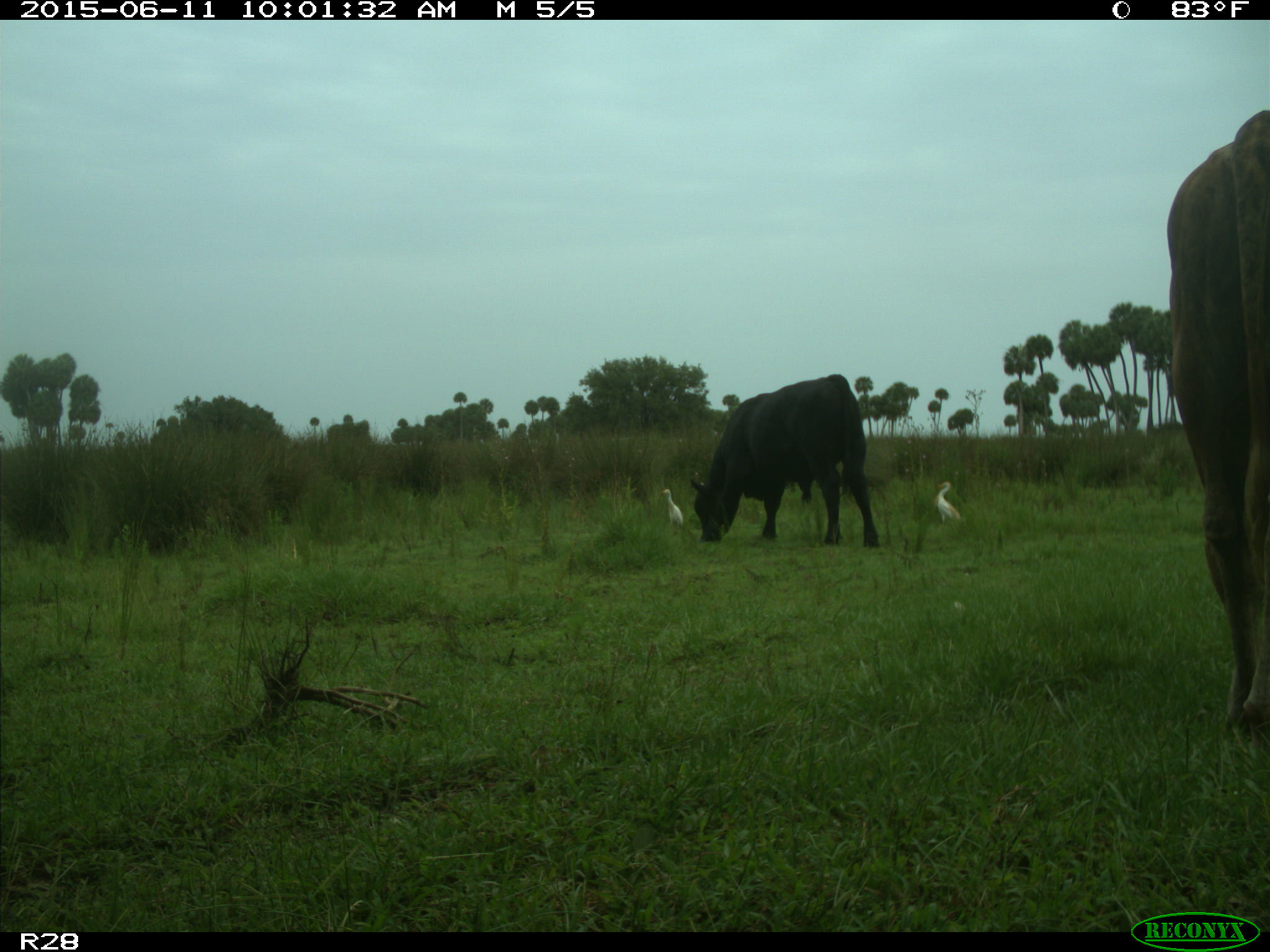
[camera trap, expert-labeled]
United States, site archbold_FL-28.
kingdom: Animalia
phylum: Chordata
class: Mammalia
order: Artiodactyla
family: Bovidae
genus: Bos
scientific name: Bos taurus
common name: domestic cow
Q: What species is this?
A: Bos taurus (domestic cow).